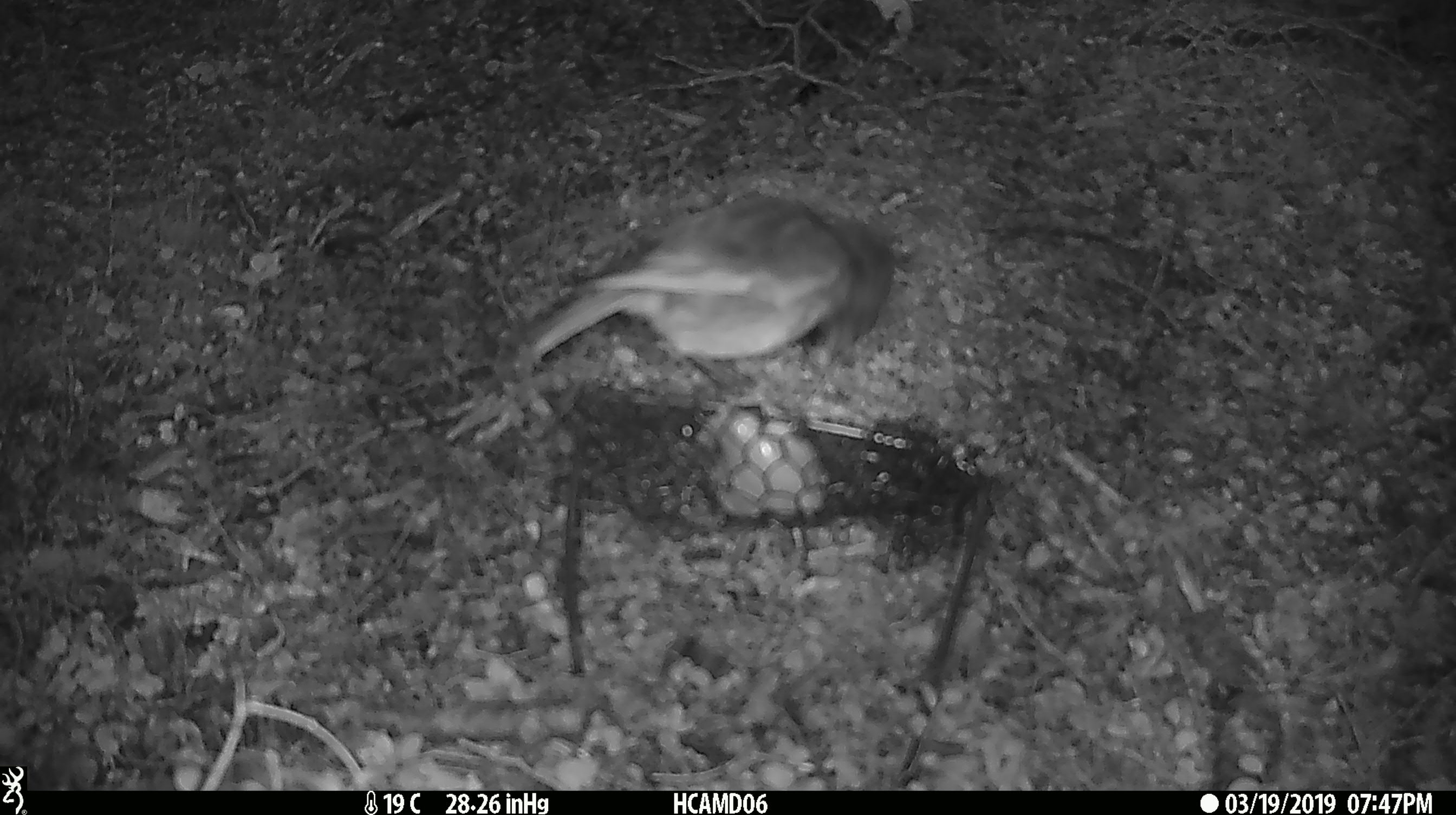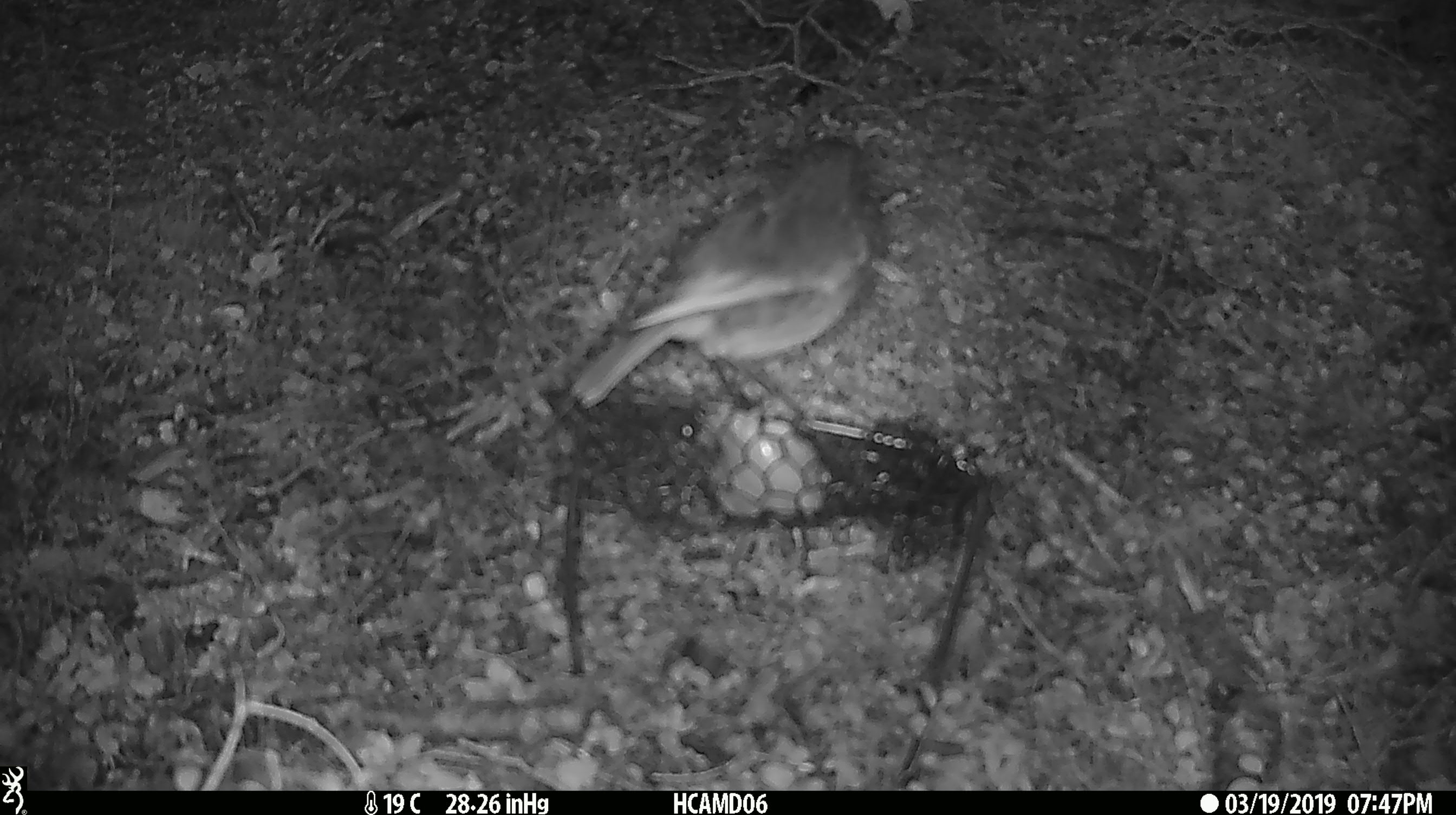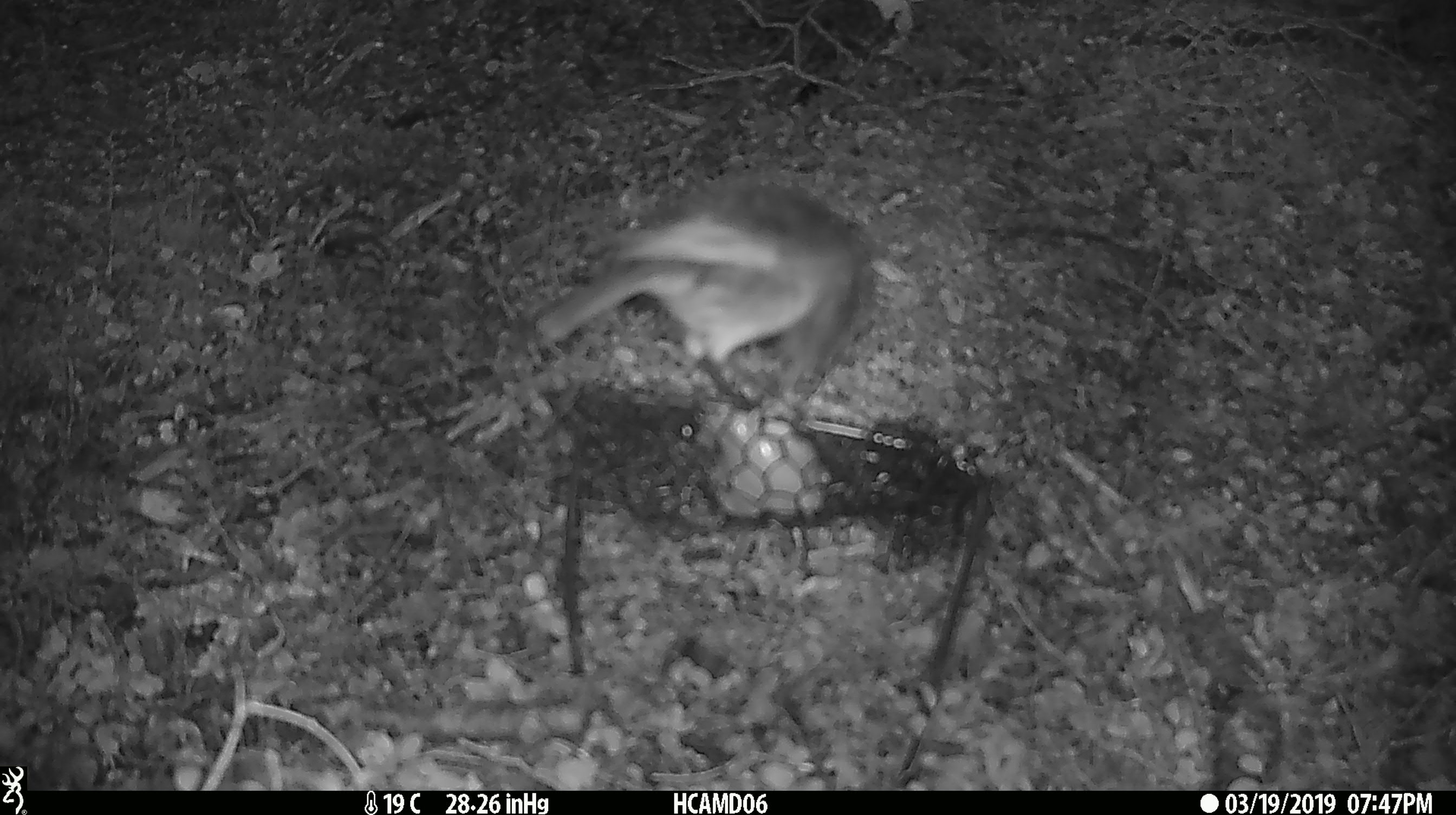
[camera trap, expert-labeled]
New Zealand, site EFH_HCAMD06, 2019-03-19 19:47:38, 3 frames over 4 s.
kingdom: Animalia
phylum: Chordata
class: Aves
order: Passeriformes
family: Petroicidae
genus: Petroica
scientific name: Petroica australis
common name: new zealand robin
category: robin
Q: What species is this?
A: Robin (new zealand robin) (Petroica australis).